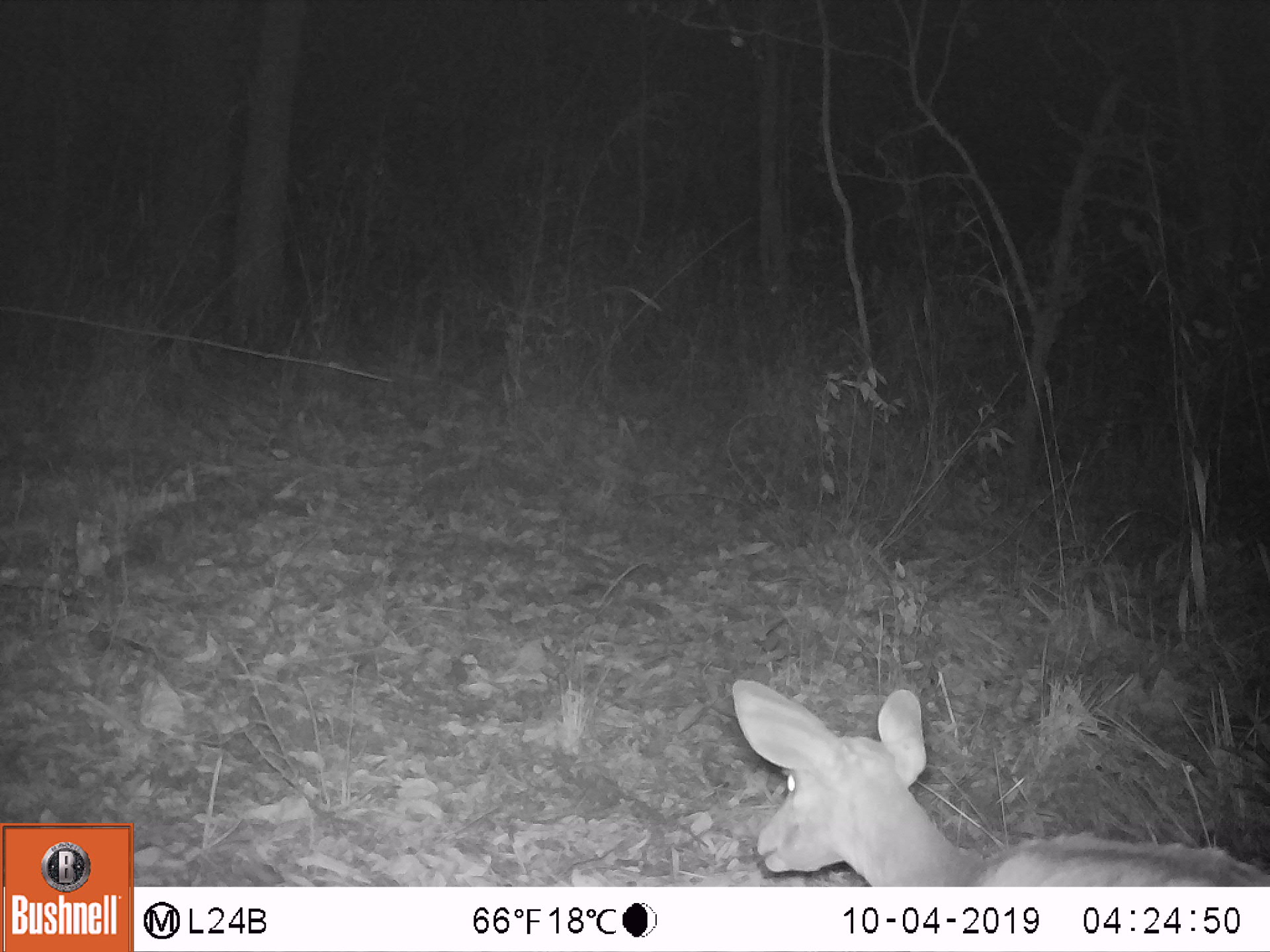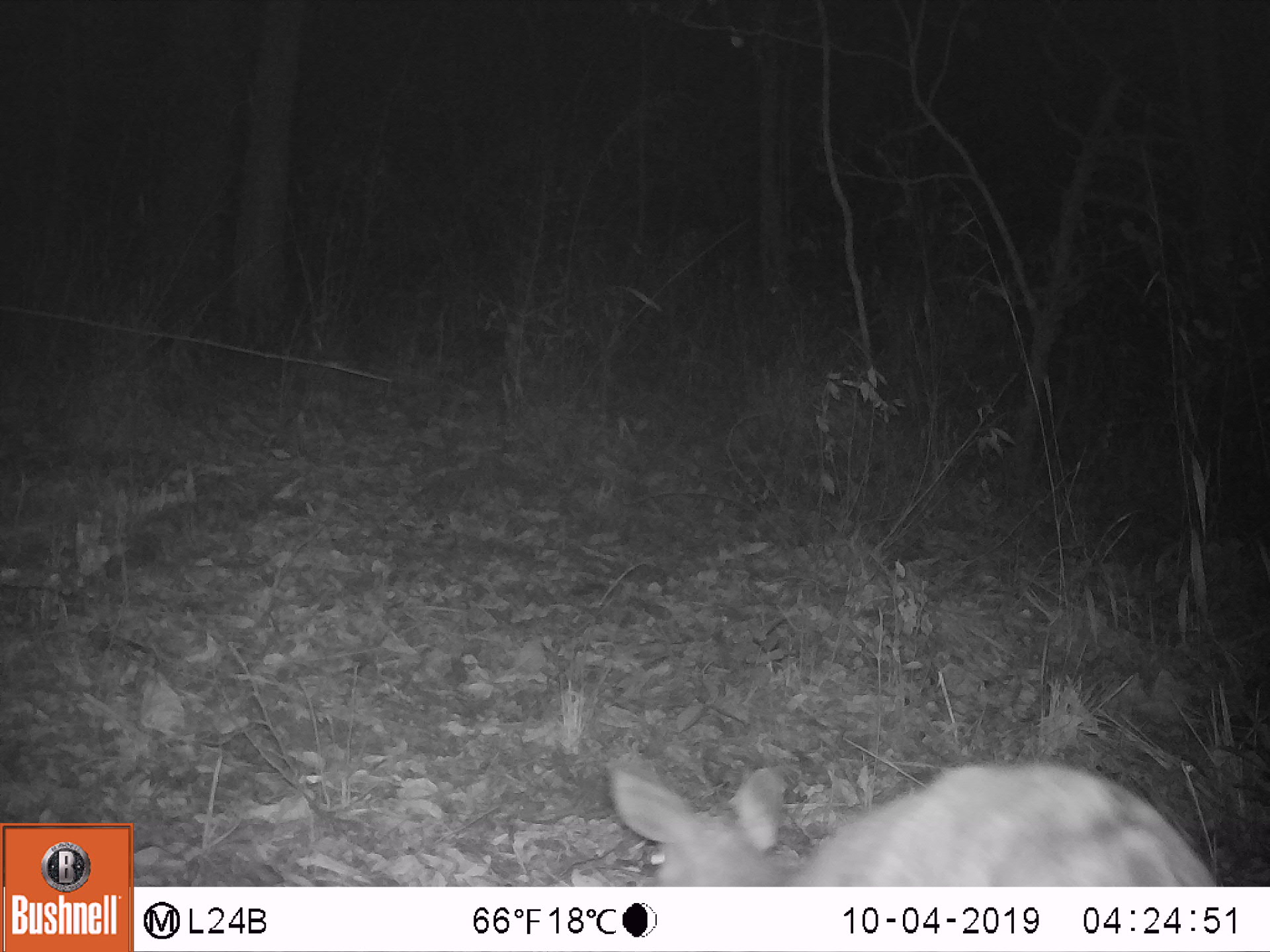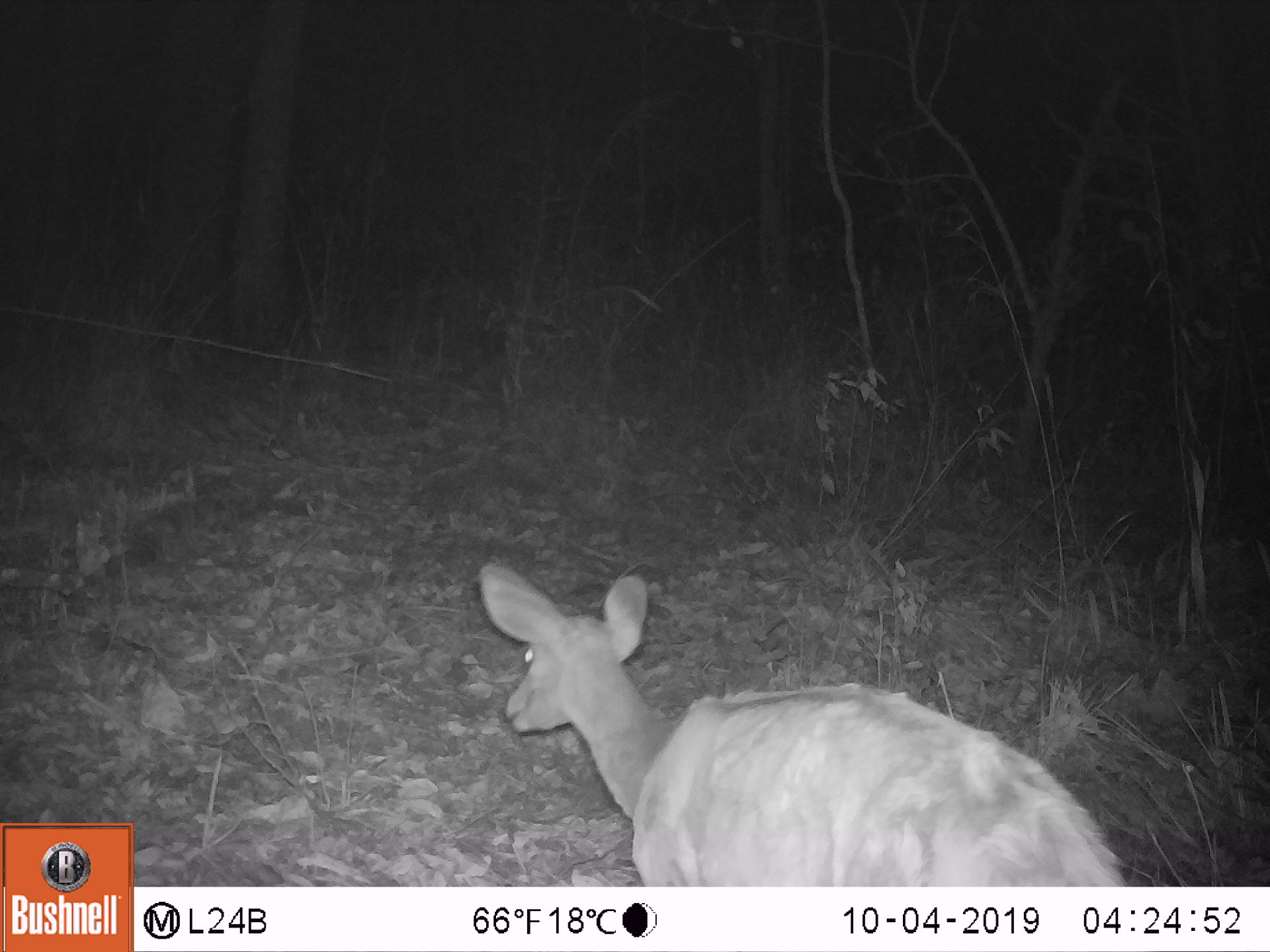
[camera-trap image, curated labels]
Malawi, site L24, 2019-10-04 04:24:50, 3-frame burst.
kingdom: Animalia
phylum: Chordata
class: Mammalia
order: Artiodactyla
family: Bovidae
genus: Tragelaphus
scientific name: Tragelaphus sylvaticus sylvaticus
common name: cape bushbuck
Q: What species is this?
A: Cape bushbuck (Tragelaphus sylvaticus sylvaticus).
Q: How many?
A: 1.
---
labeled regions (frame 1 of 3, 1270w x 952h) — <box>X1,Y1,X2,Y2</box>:
cape bushbuck: <box>729,674,1264,881</box>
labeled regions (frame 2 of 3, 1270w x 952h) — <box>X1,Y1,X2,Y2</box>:
cape bushbuck: <box>608,768,1220,882</box>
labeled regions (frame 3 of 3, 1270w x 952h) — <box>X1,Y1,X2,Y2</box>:
cape bushbuck: <box>472,560,1127,881</box>